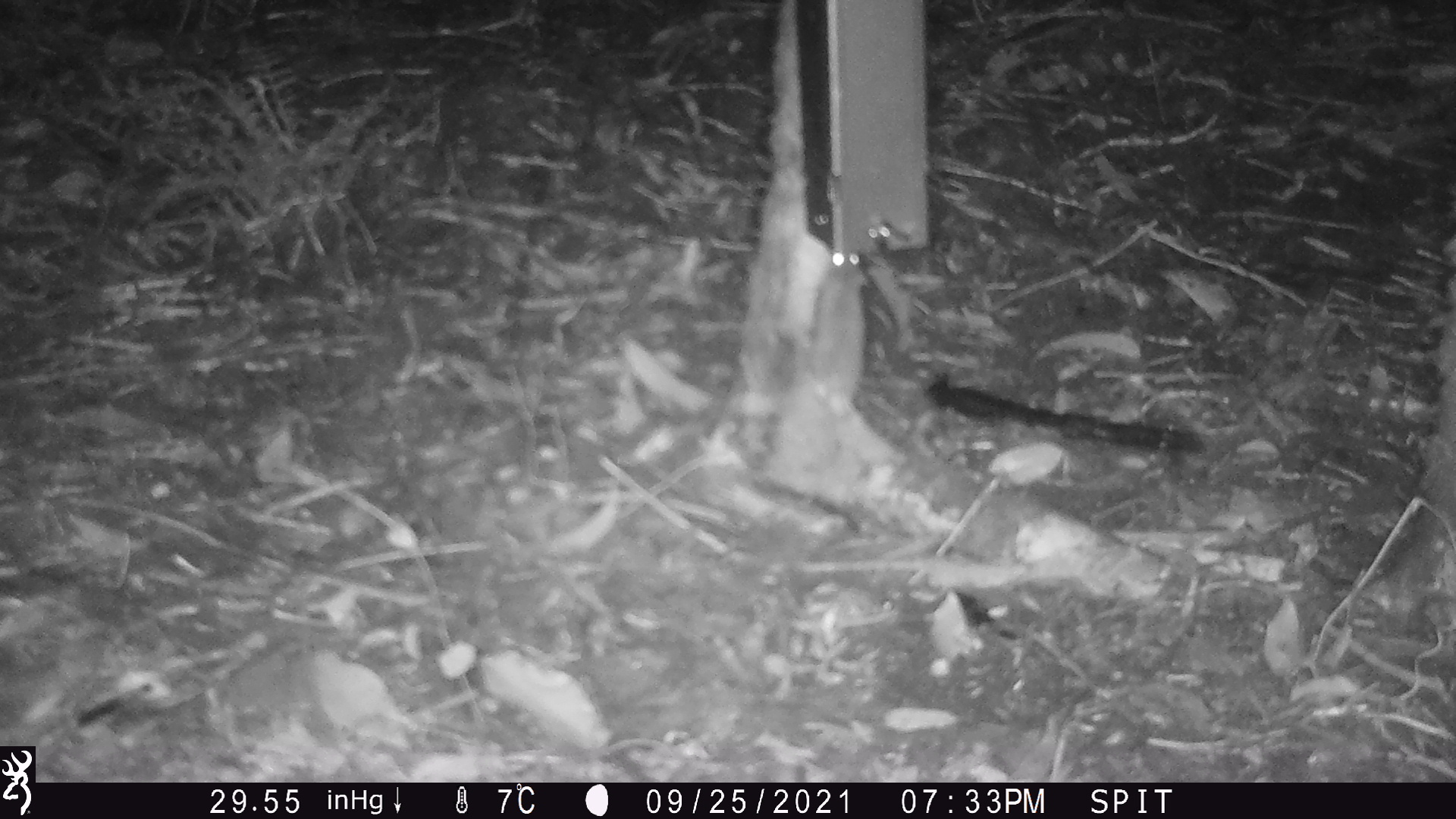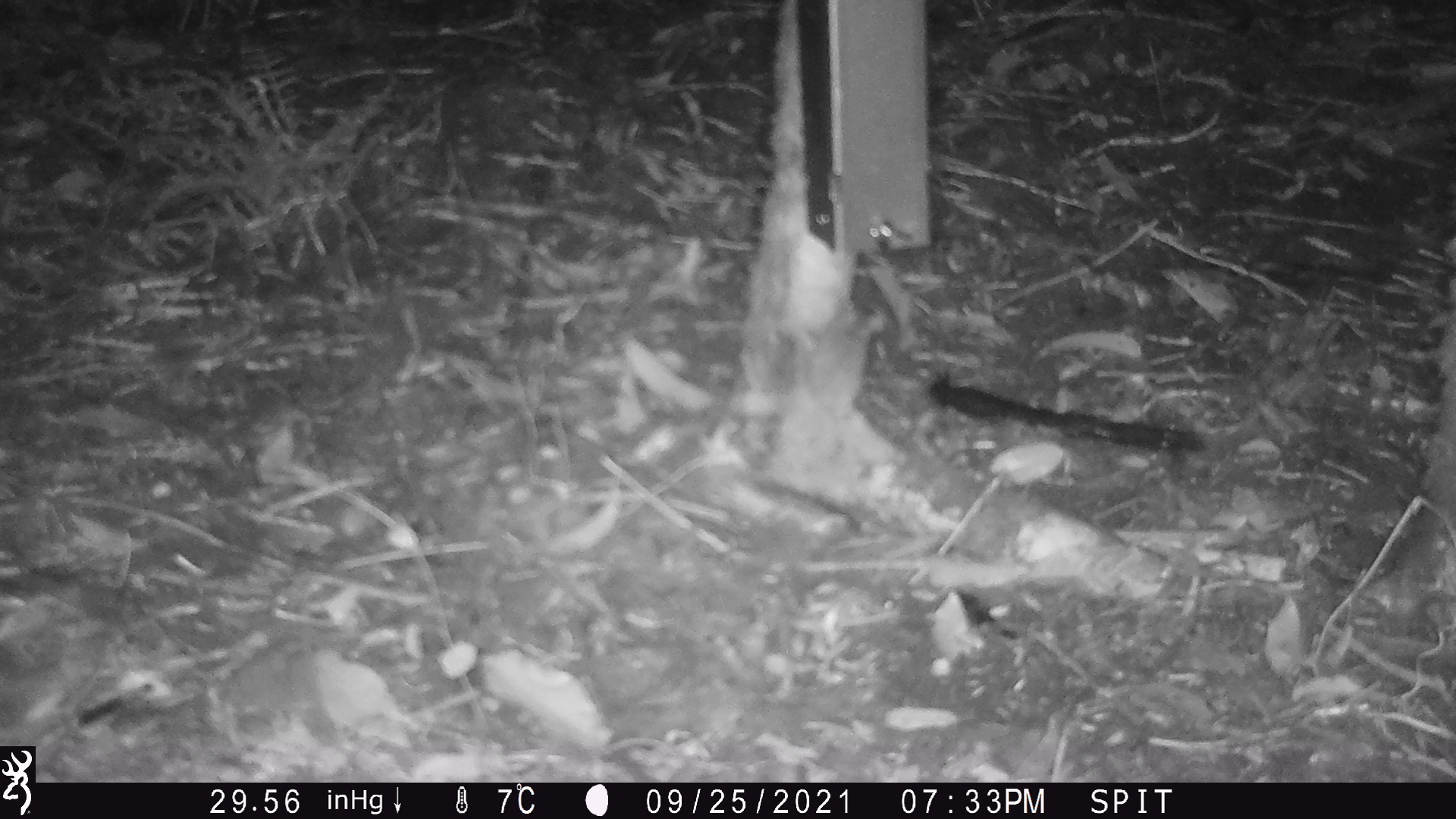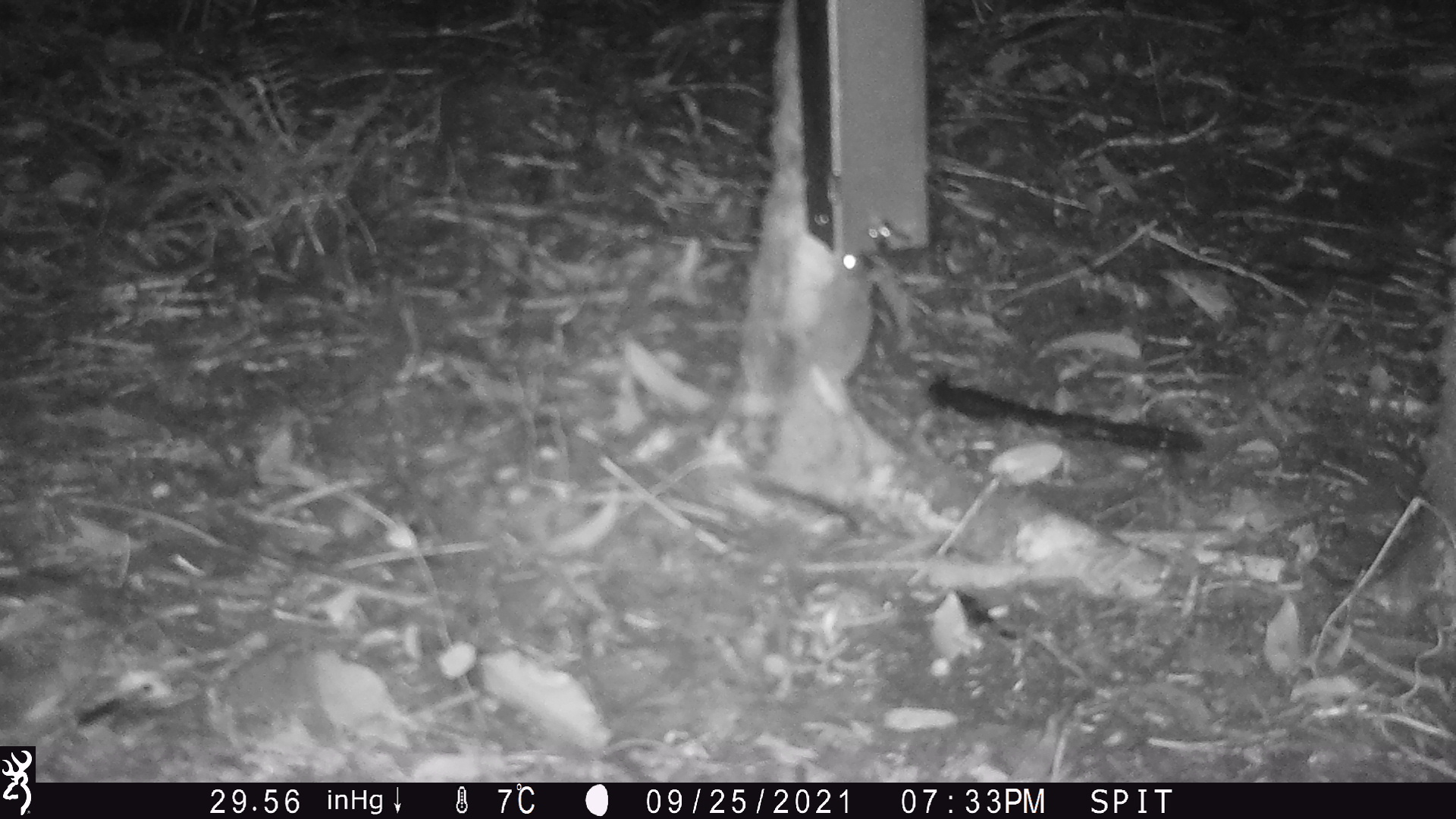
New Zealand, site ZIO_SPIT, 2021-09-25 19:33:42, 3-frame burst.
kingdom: Animalia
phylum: Chordata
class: Mammalia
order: Rodentia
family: Muridae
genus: Mus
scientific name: Mus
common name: mouse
Mouse (Mus).